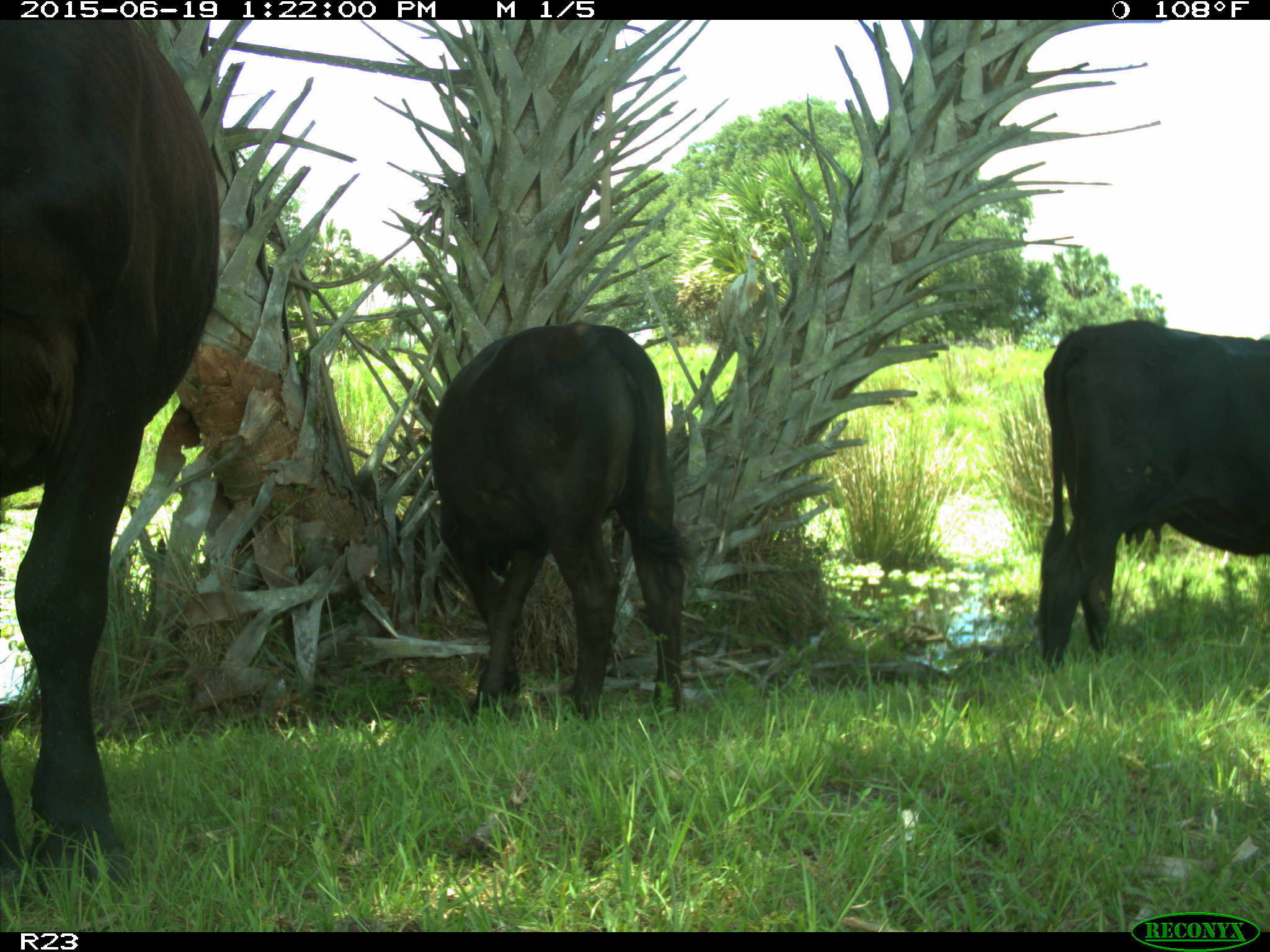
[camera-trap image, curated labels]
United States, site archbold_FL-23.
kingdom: Animalia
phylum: Chordata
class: Mammalia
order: Artiodactyla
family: Suidae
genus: Sus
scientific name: Sus scrofa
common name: wild boar